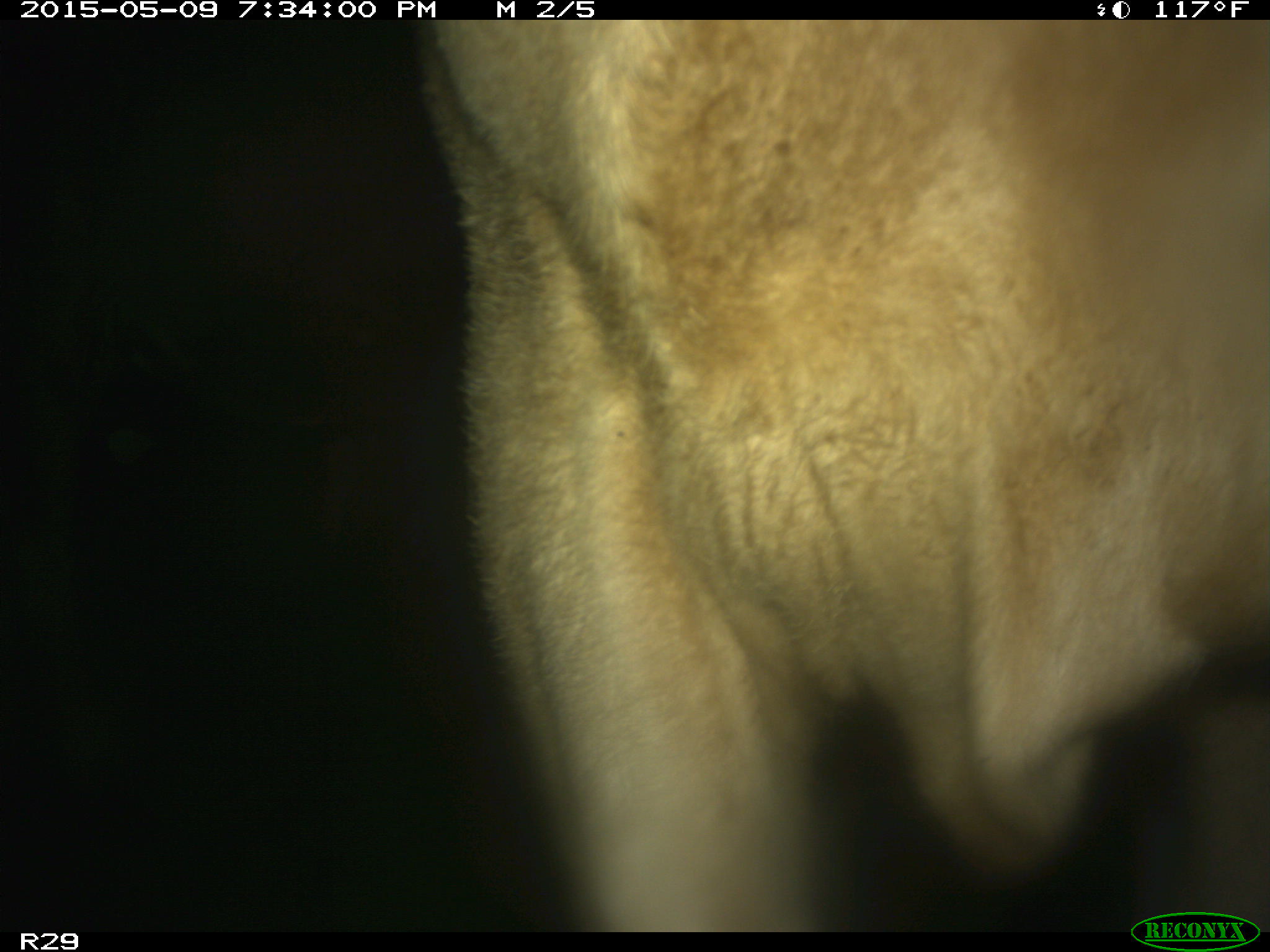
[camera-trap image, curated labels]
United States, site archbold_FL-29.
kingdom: Animalia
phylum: Chordata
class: Mammalia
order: Artiodactyla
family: Bovidae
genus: Bos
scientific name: Bos taurus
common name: domestic cow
Bos taurus (domestic cow).